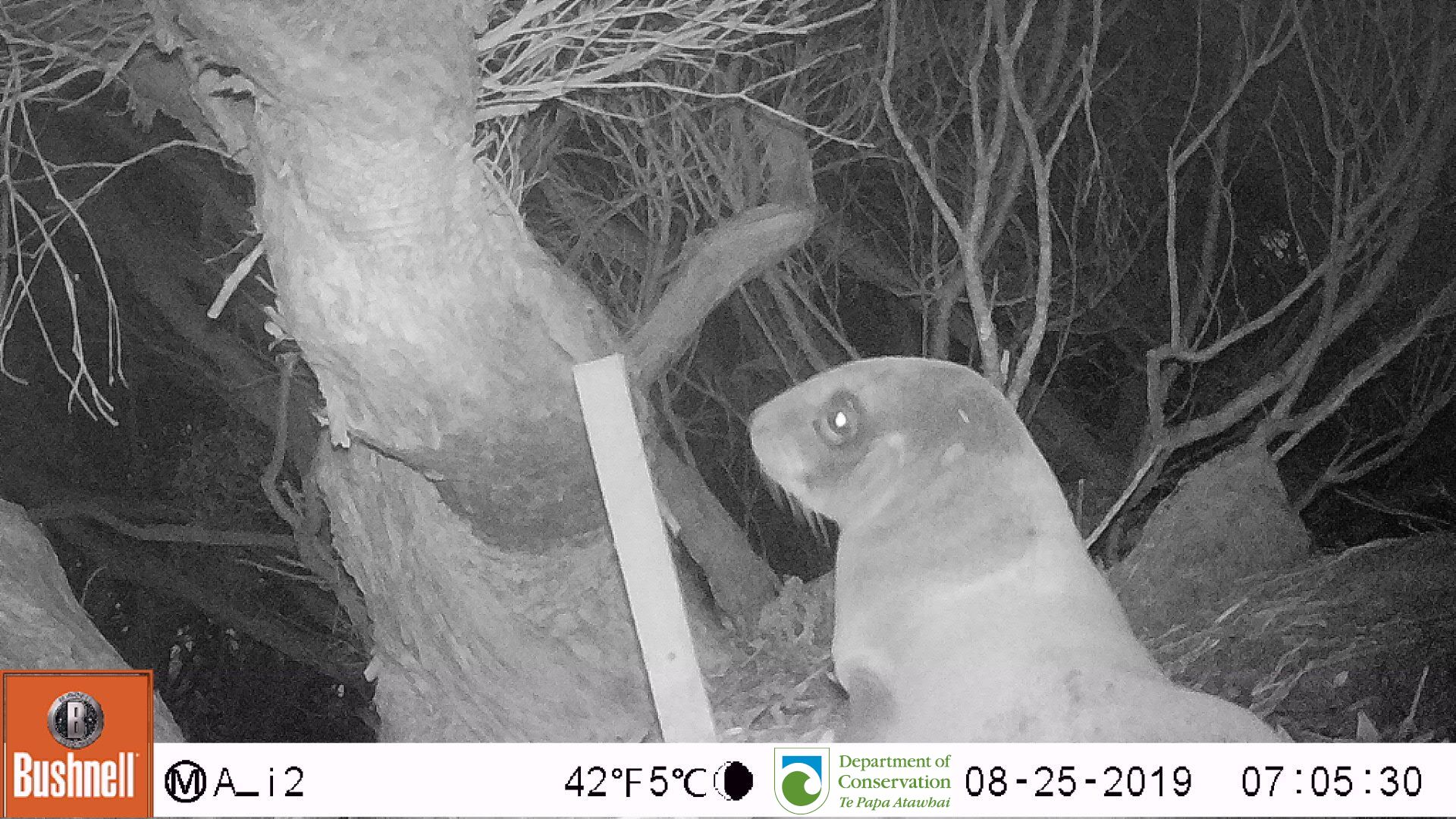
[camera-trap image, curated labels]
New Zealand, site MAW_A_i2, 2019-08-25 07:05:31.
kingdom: Animalia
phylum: Chordata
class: Mammalia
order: Carnivora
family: Otariidae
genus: Phocarctos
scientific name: Phocarctos hookeri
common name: new zealand sea lion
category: sealion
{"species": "sealion (new zealand sea lion) (Phocarctos hookeri)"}